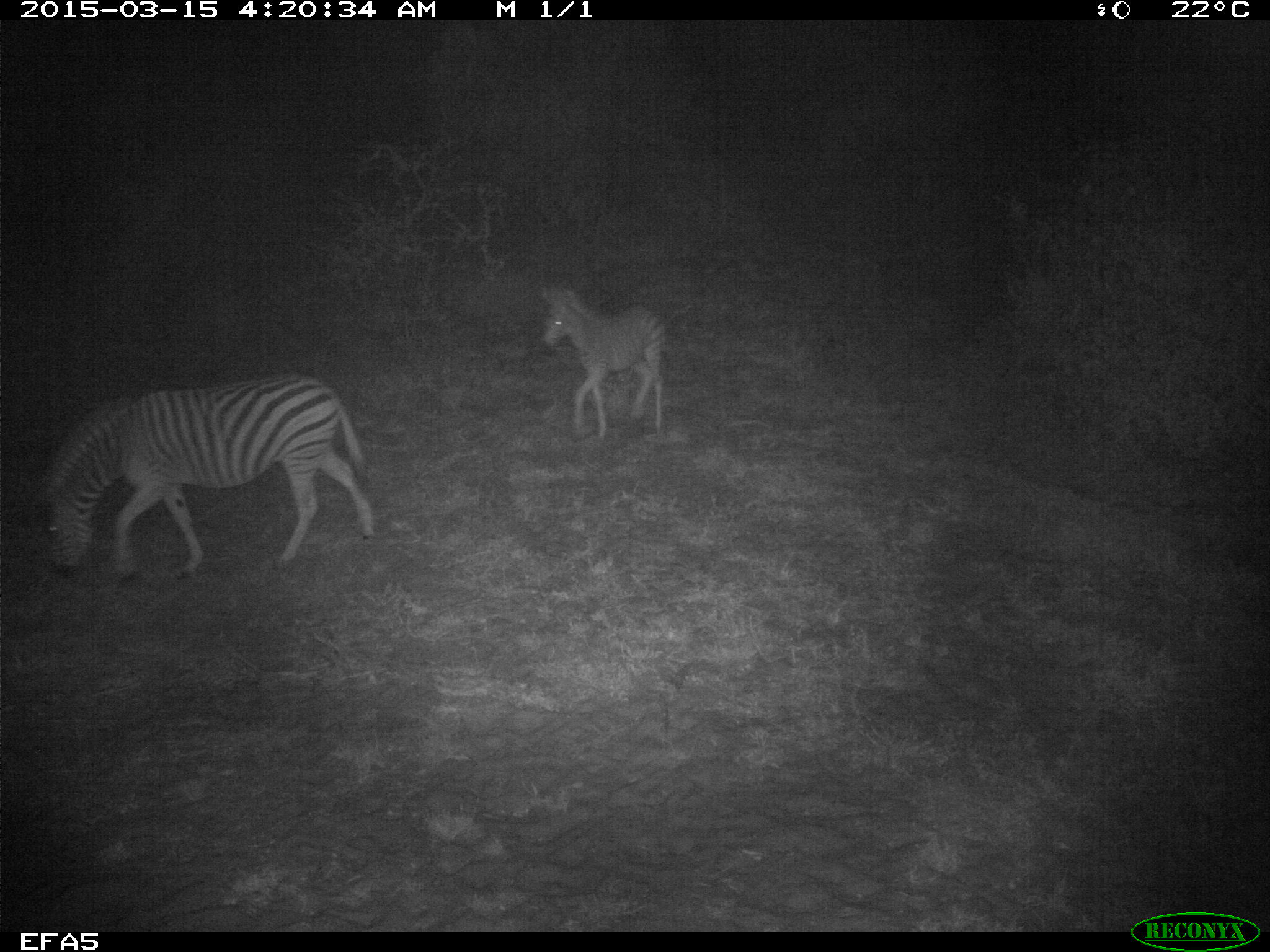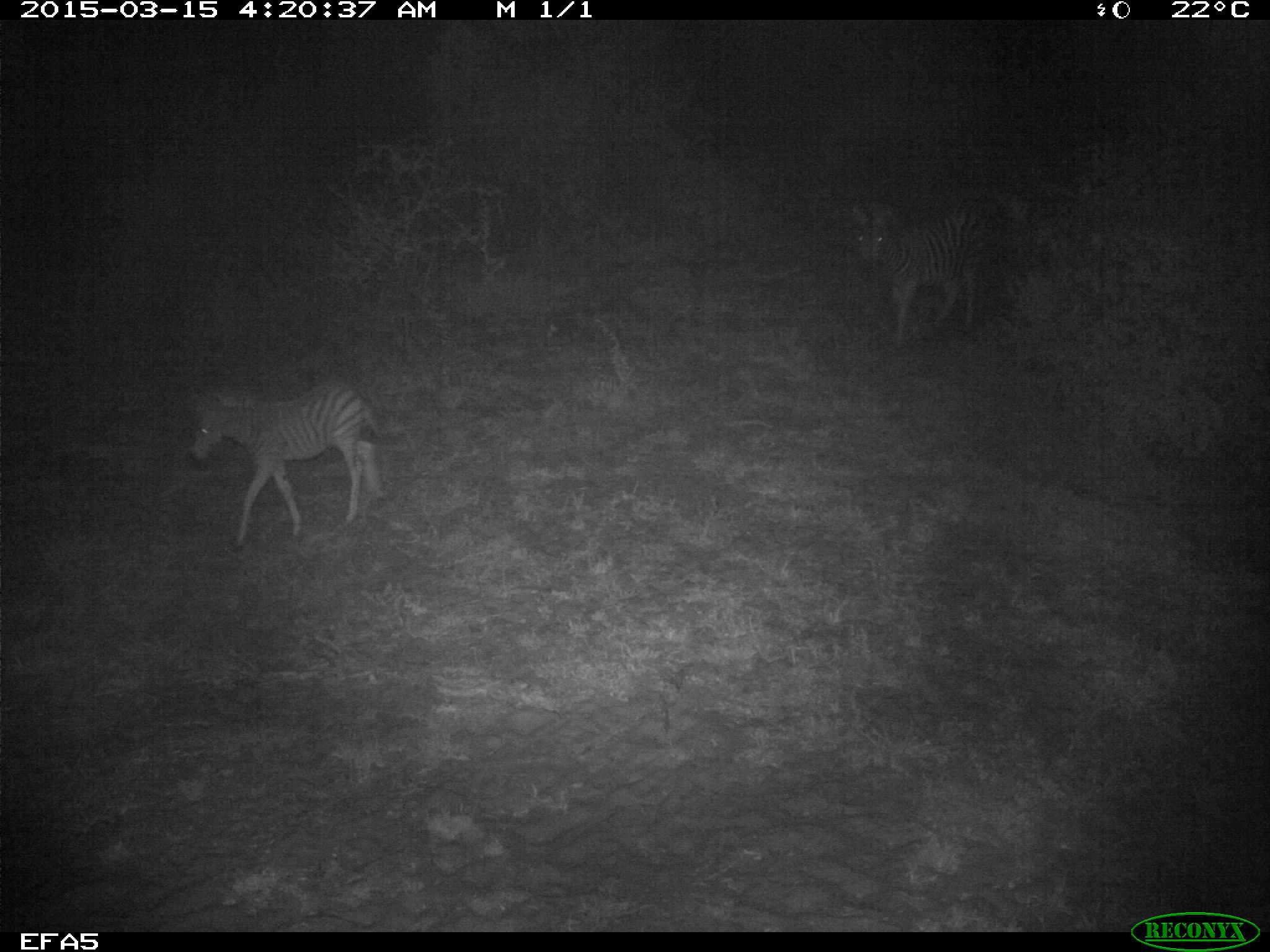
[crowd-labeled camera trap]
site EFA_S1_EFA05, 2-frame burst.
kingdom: Animalia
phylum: Chordata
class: Mammalia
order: Perissodactyla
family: Equidae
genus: Equus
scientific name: Equus quagga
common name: plains zebra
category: zebraplains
Zebraplains (plains zebra) (Equus quagga), count 3. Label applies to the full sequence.